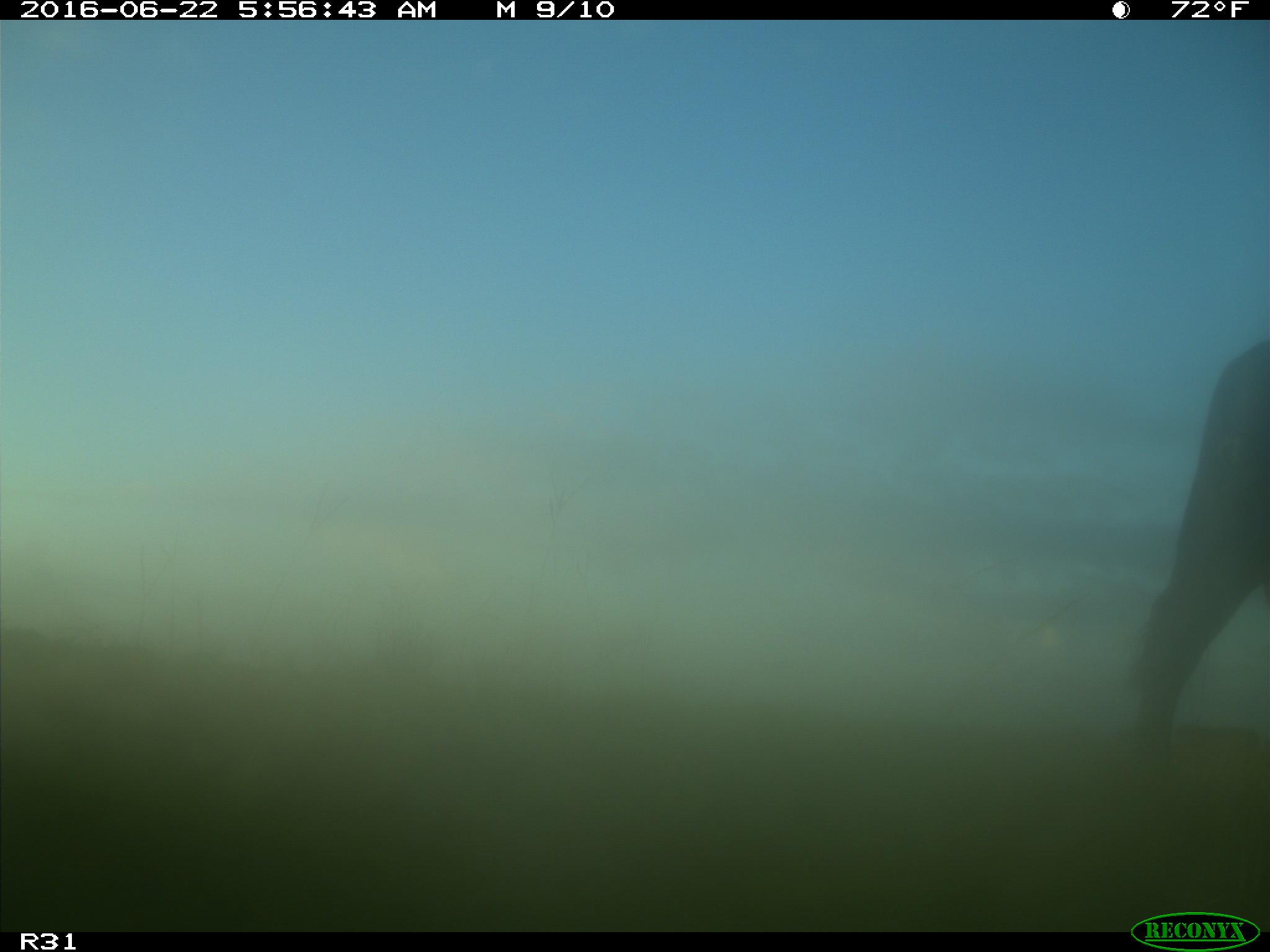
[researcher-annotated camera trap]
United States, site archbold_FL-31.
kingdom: Animalia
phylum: Chordata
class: Mammalia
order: Artiodactyla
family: Bovidae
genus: Bos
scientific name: Bos taurus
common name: domestic cow